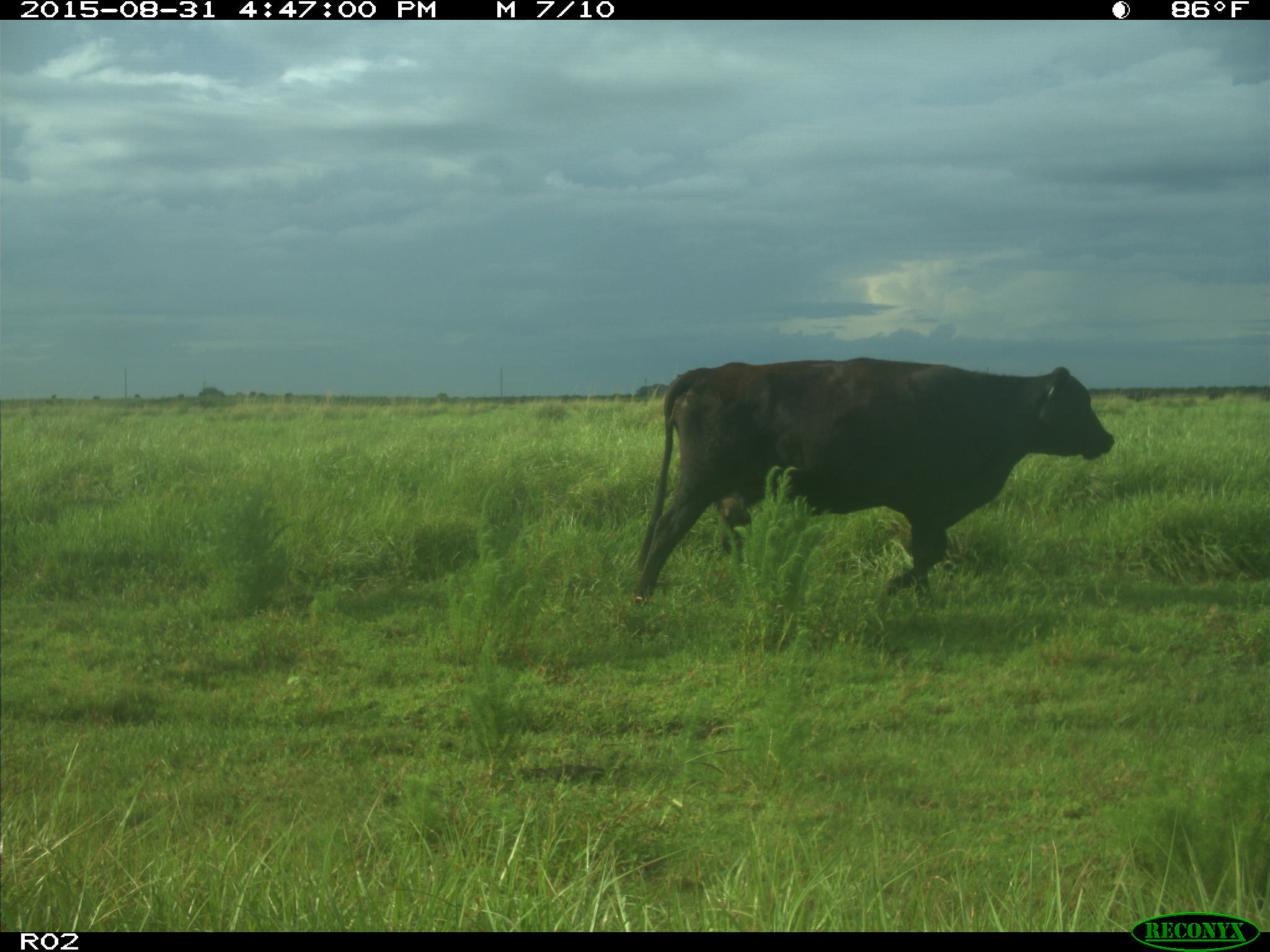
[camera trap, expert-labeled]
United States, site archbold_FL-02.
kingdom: Animalia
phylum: Chordata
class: Mammalia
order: Artiodactyla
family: Bovidae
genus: Bos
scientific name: Bos taurus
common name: domestic cow